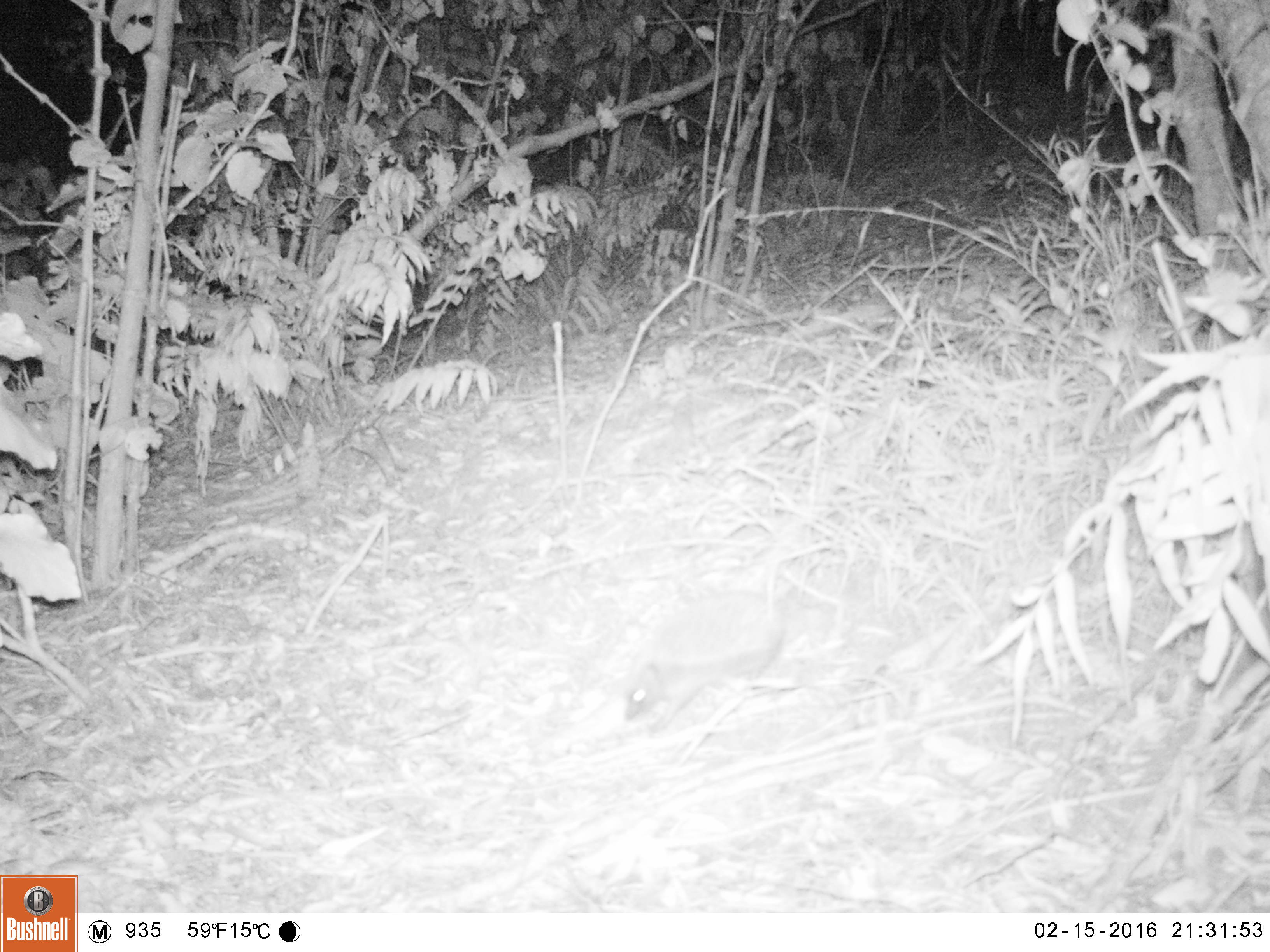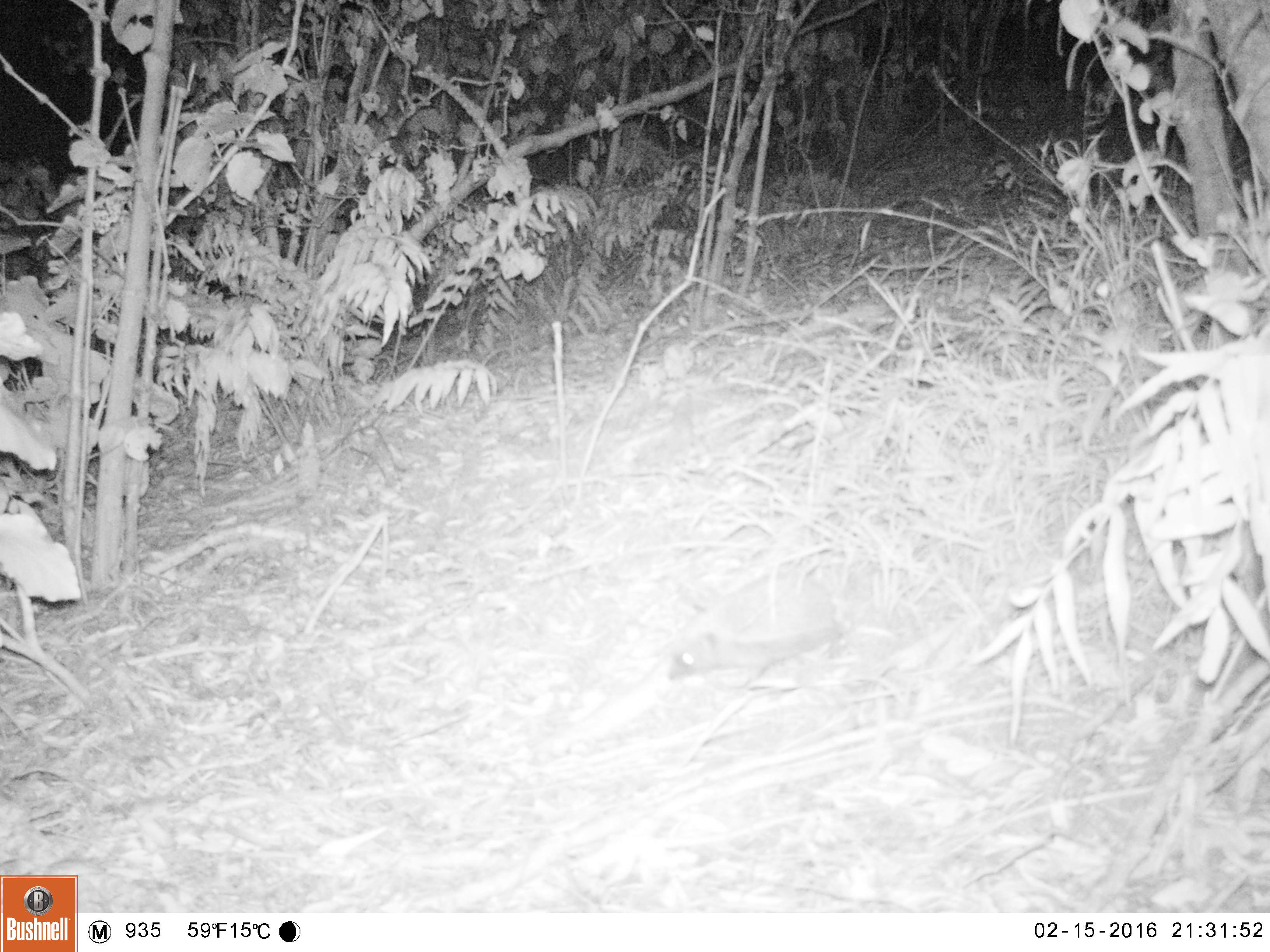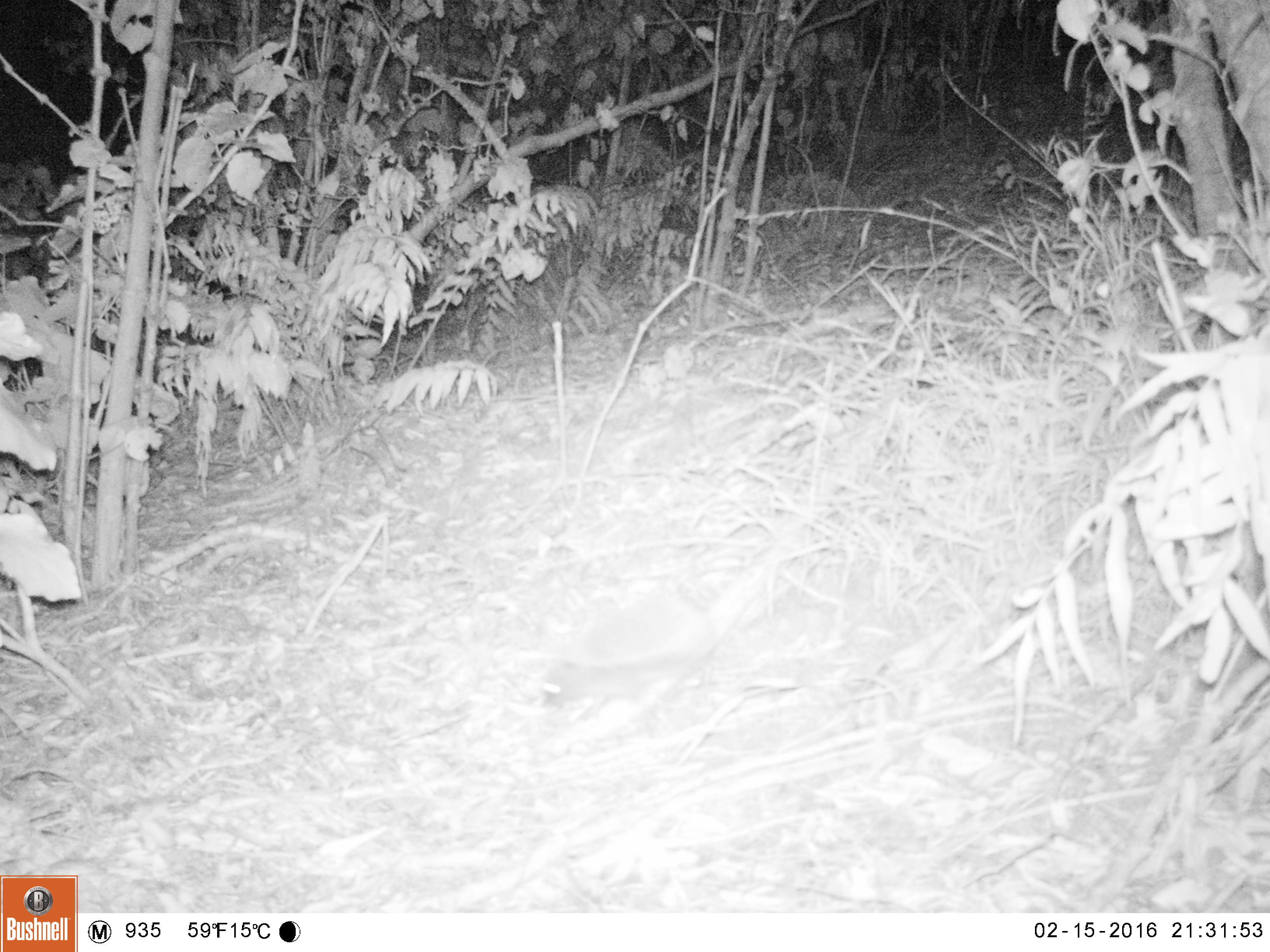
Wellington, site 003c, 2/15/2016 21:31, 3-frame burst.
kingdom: Animalia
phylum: Chordata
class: Mammalia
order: Eulipotyphla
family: Erinaceidae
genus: Erinaceus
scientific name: Erinaceus europaeus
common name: hedgehog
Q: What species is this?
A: Hedgehog (Erinaceus europaeus).